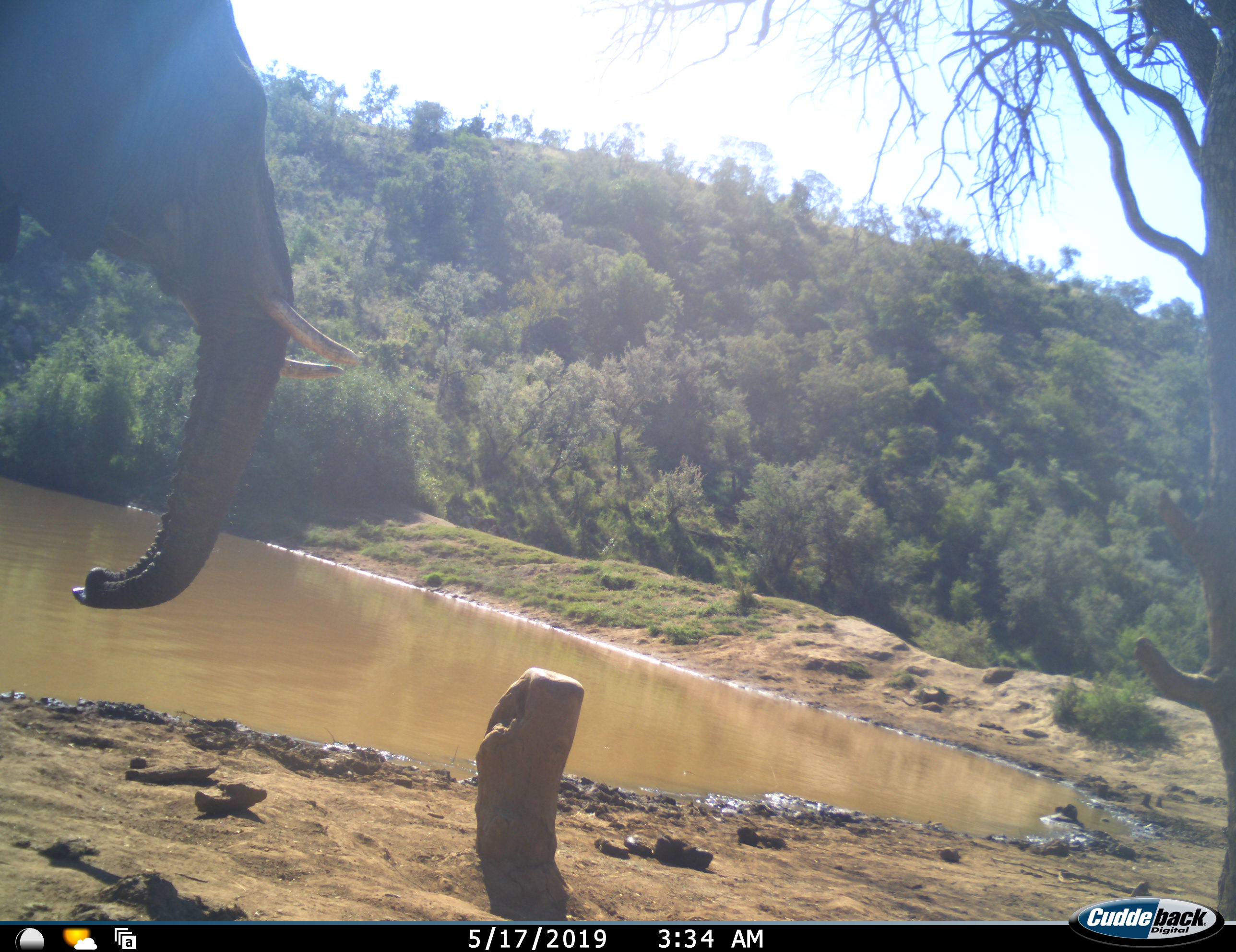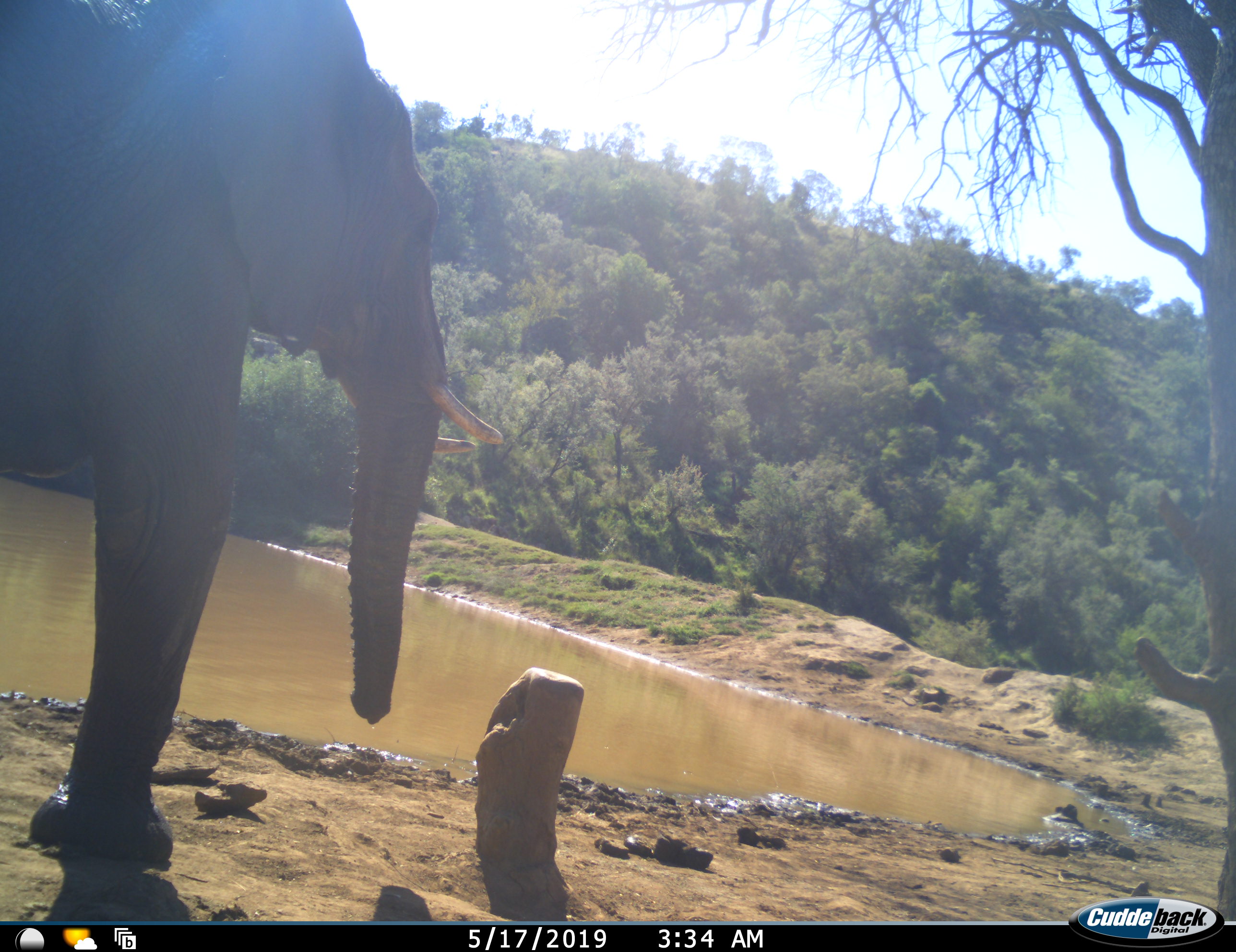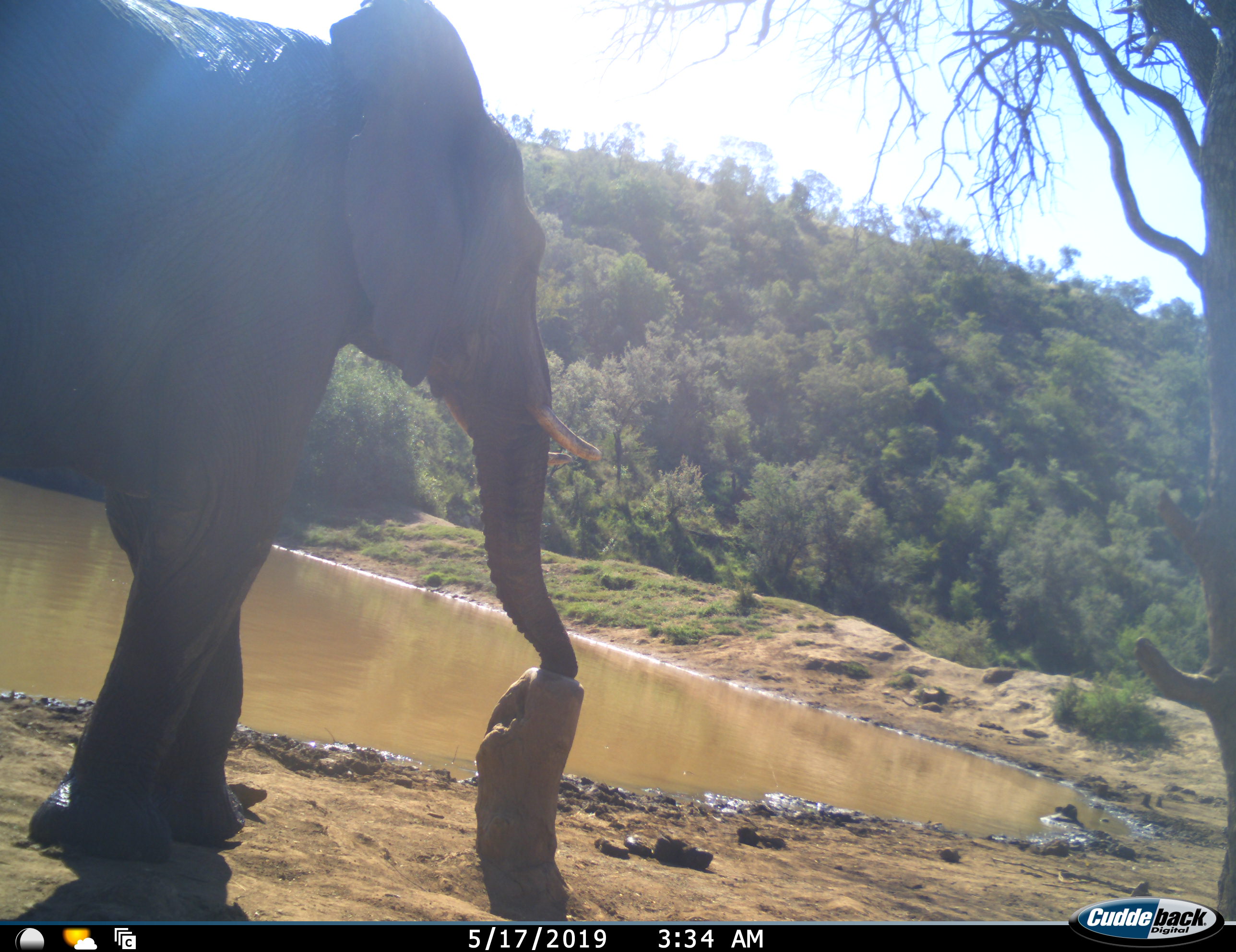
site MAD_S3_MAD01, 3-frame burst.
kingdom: Animalia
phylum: Chordata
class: Mammalia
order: Proboscidea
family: Elephantidae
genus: Loxodonta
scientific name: Loxodonta africana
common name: african bush elephant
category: elephant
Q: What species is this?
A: Elephant (african bush elephant) (Loxodonta africana).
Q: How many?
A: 1.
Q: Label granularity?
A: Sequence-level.